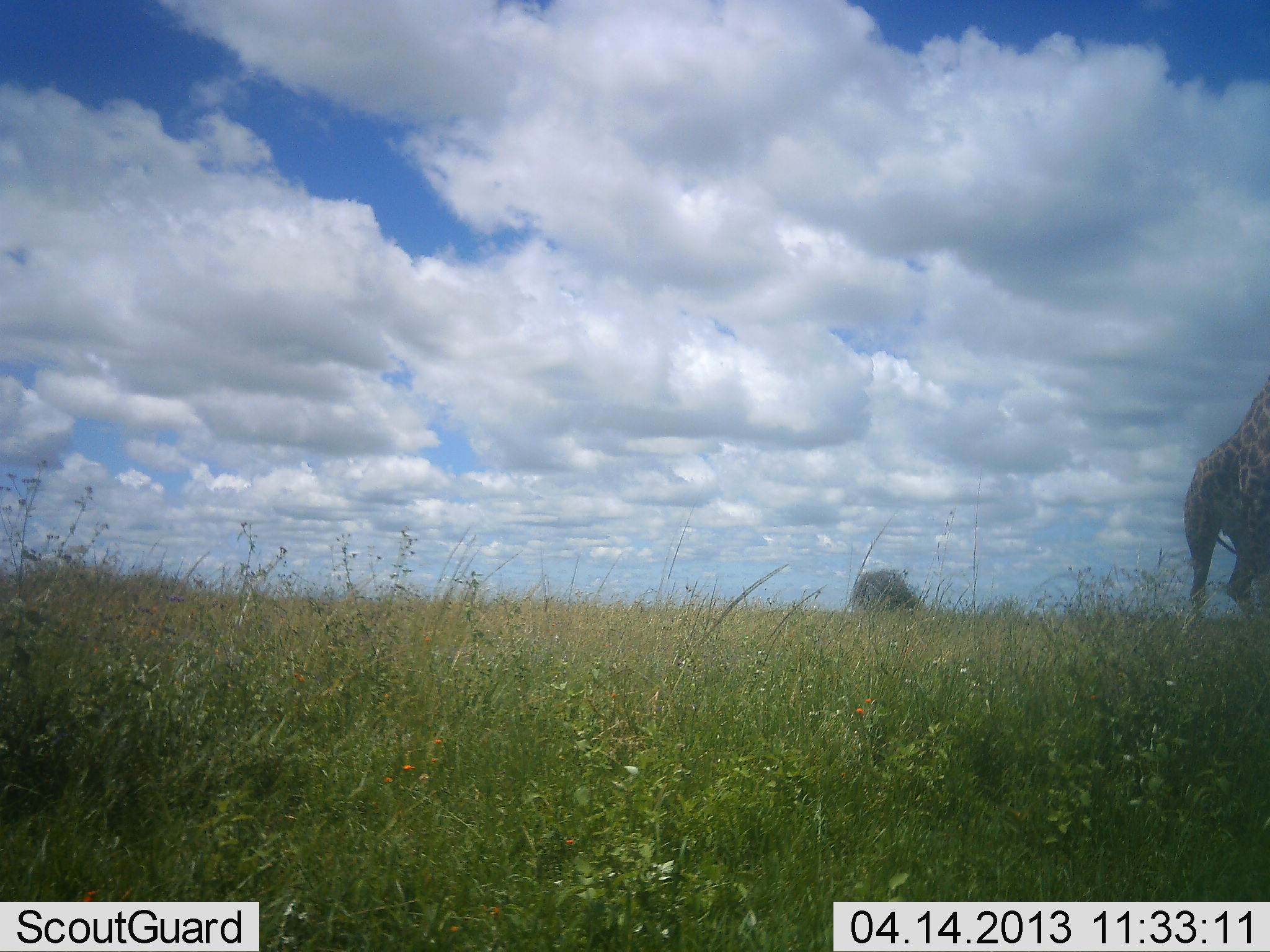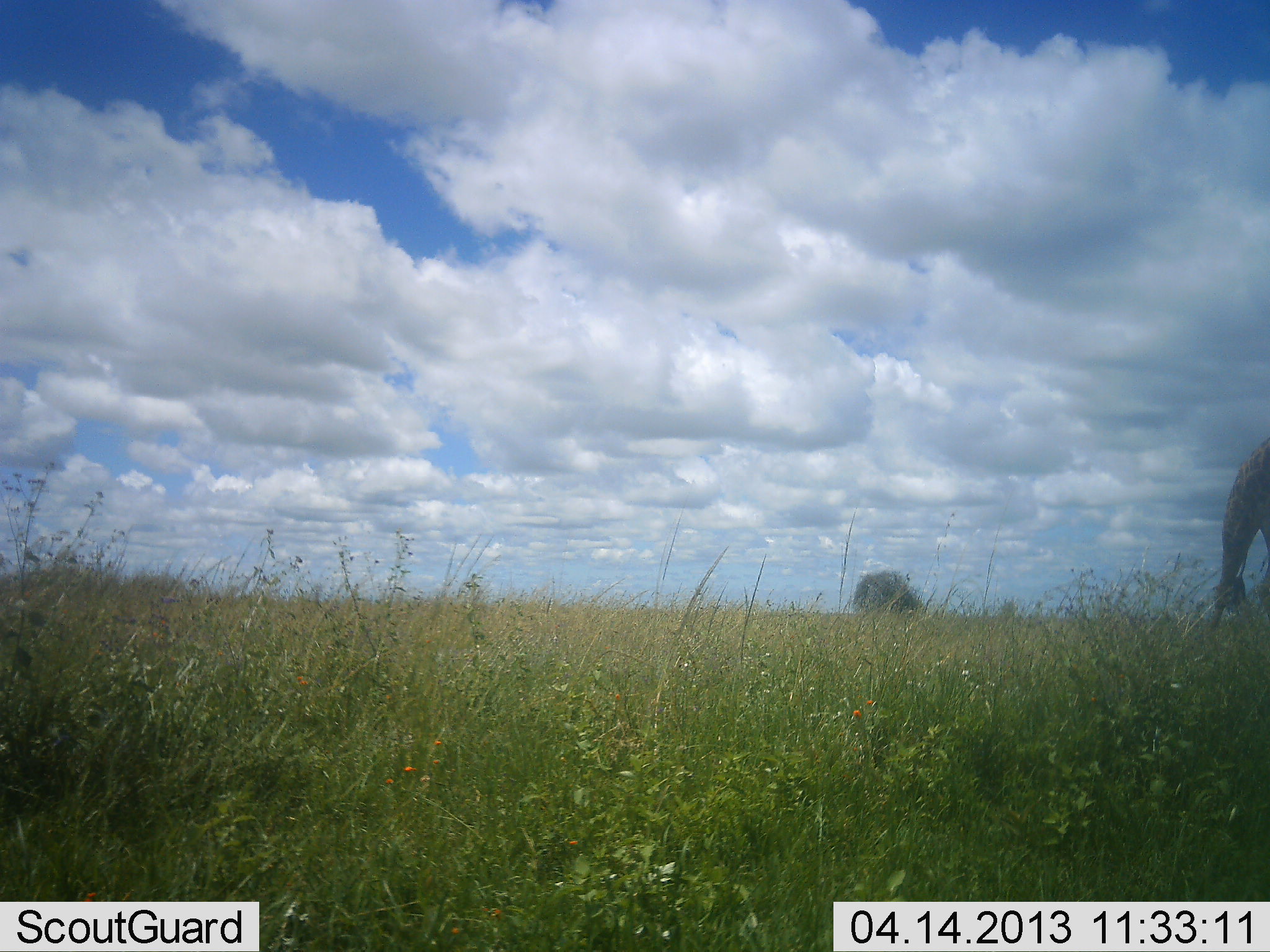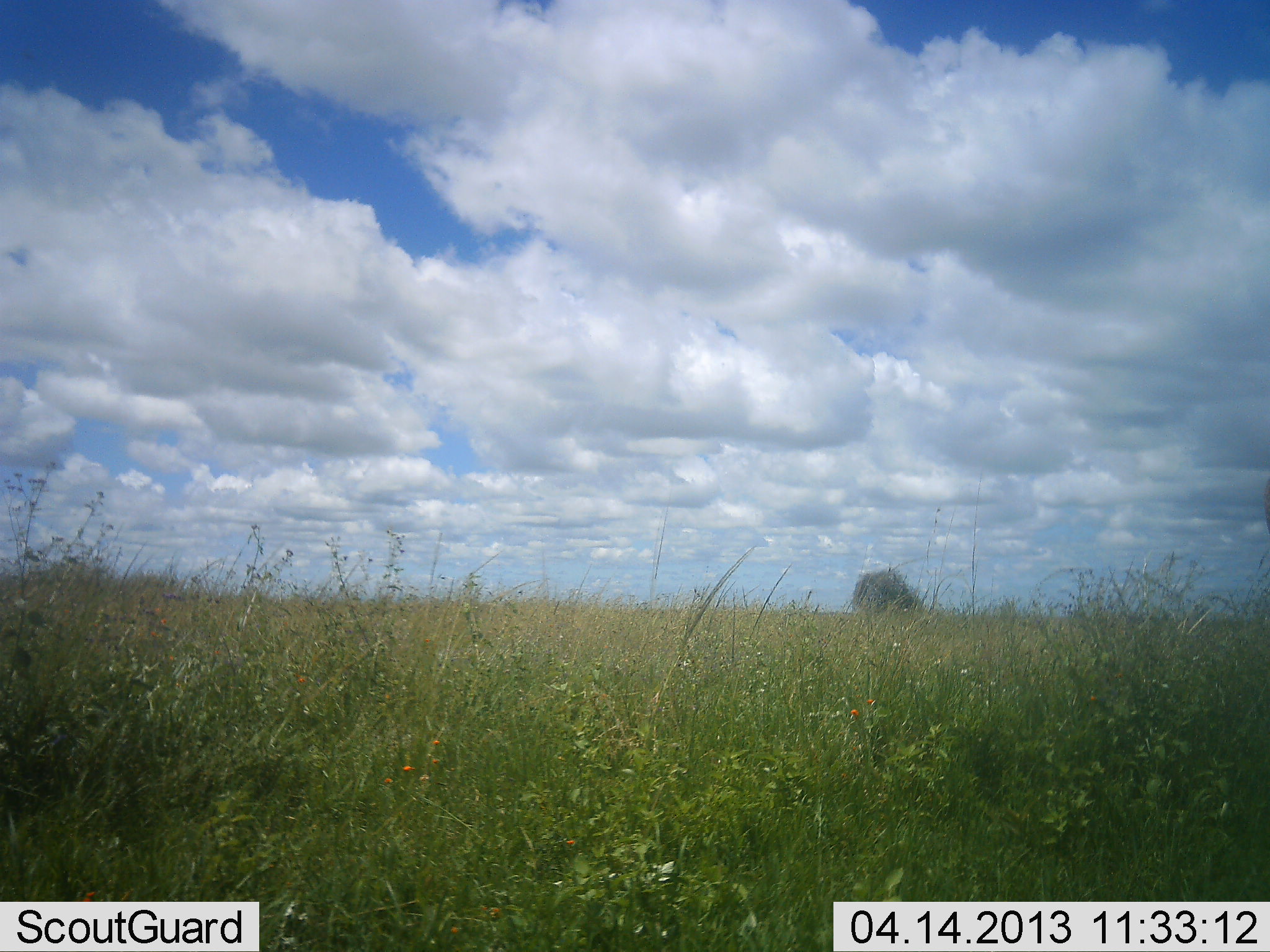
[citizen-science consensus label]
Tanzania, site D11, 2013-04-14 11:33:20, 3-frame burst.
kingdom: Animalia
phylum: Chordata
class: Mammalia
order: Artiodactyla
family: Giraffidae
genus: Giraffa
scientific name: Giraffa camelopardalis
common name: giraffe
Giraffe (Giraffa camelopardalis), count 1. Behavior (volunteer vote fractions): standing 10%, resting 0%, moving 90%, interacting 0%. Young present (vote fraction): 0%. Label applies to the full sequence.